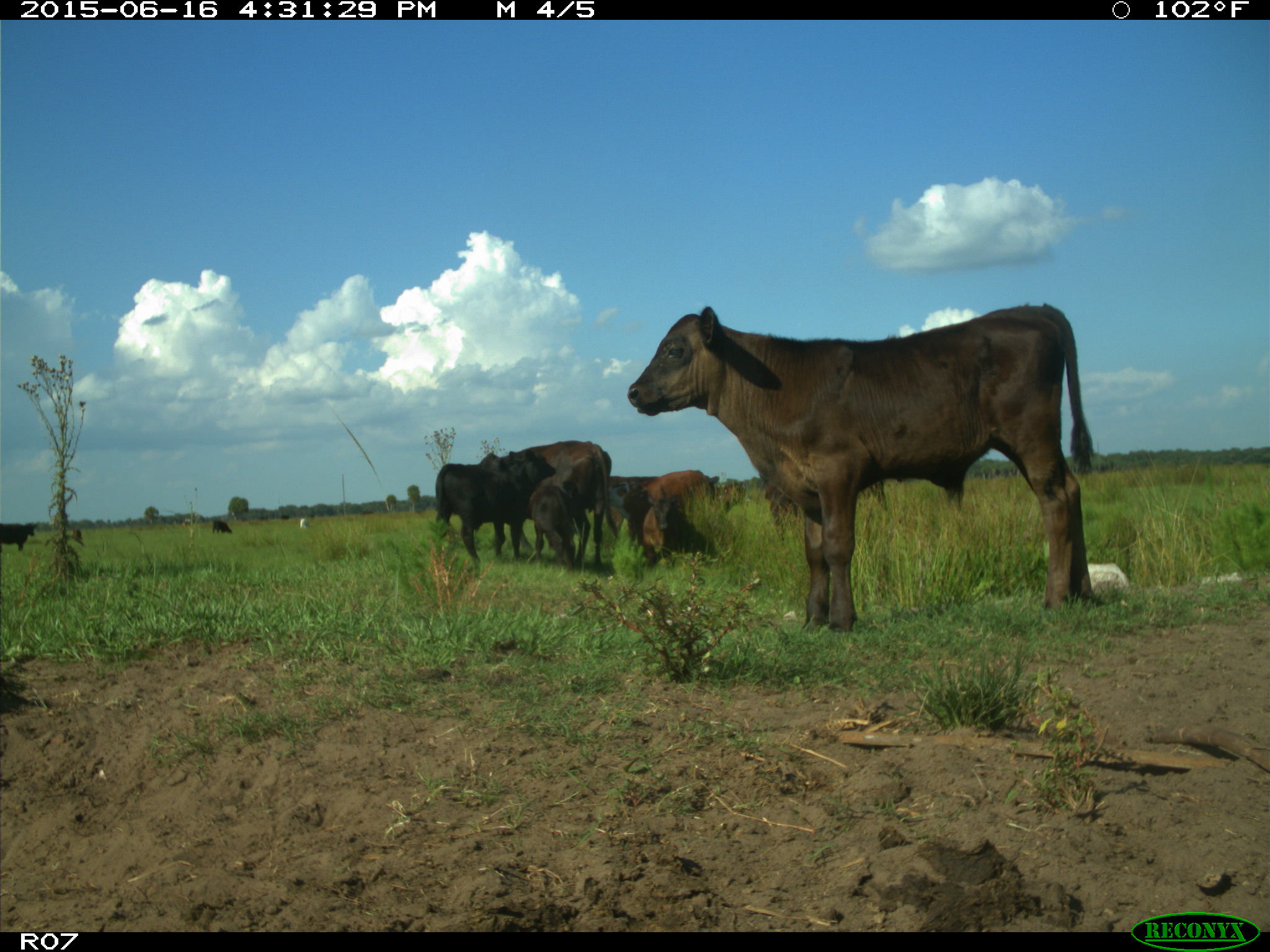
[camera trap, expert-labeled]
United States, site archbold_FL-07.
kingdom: Animalia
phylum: Chordata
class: Mammalia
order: Artiodactyla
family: Bovidae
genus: Bos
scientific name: Bos taurus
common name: domestic cow